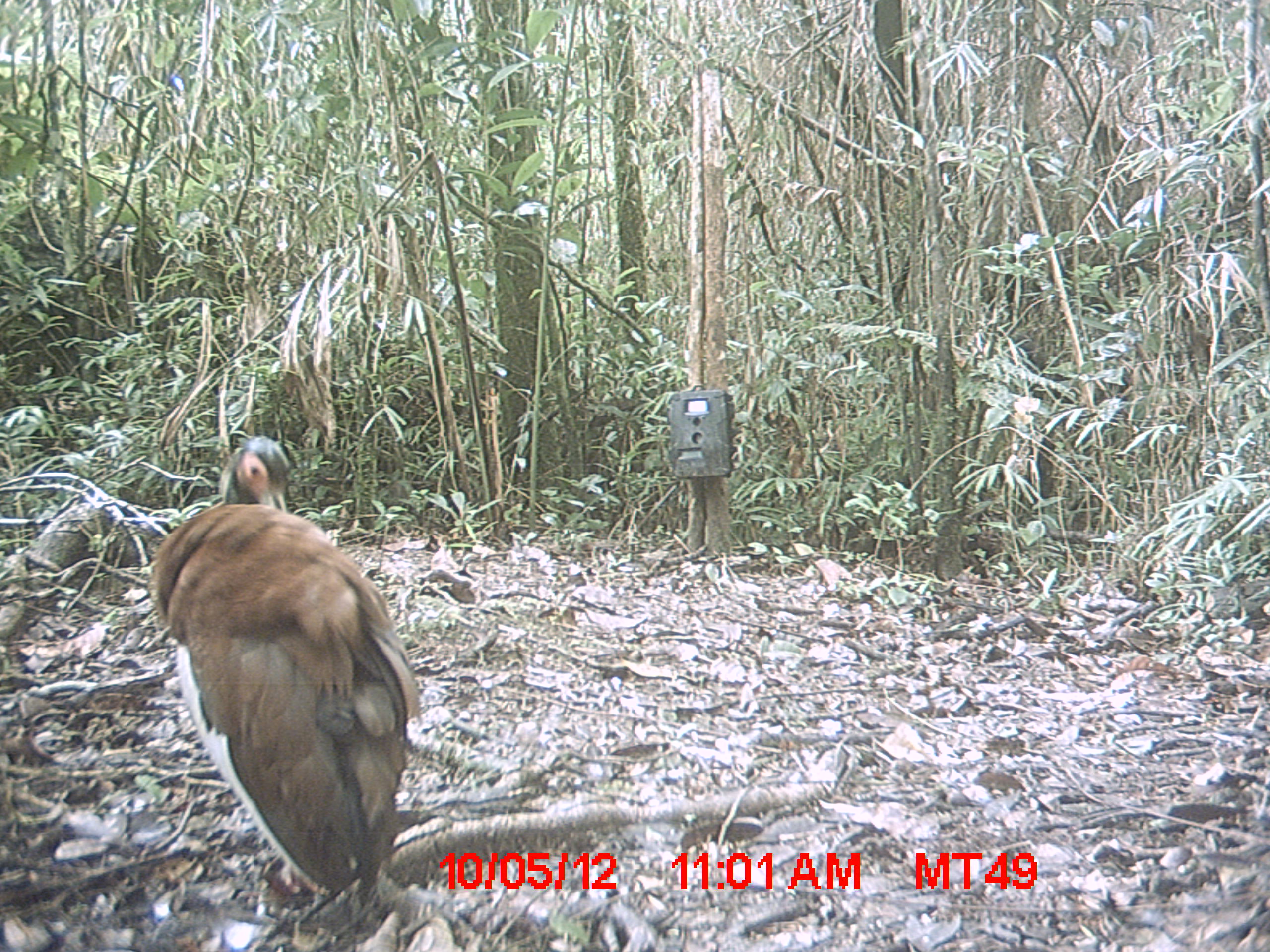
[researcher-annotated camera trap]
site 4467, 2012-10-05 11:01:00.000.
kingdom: Animalia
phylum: Chordata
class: Aves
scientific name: Aves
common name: bird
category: unknown bird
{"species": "unknown bird (bird) (Aves)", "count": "1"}